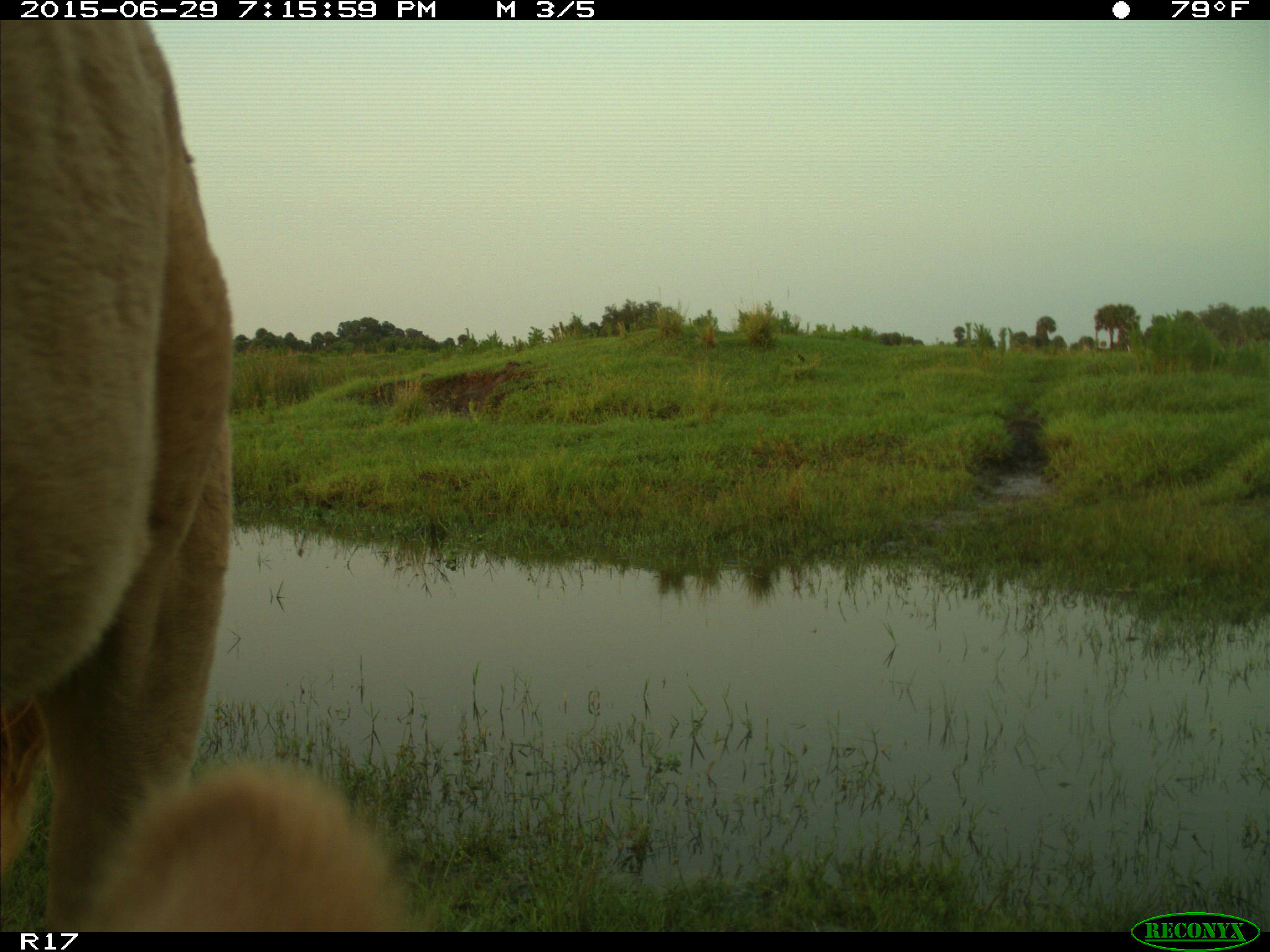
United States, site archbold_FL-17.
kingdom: Animalia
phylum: Chordata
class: Mammalia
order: Artiodactyla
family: Bovidae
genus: Bos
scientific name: Bos taurus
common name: domestic cow